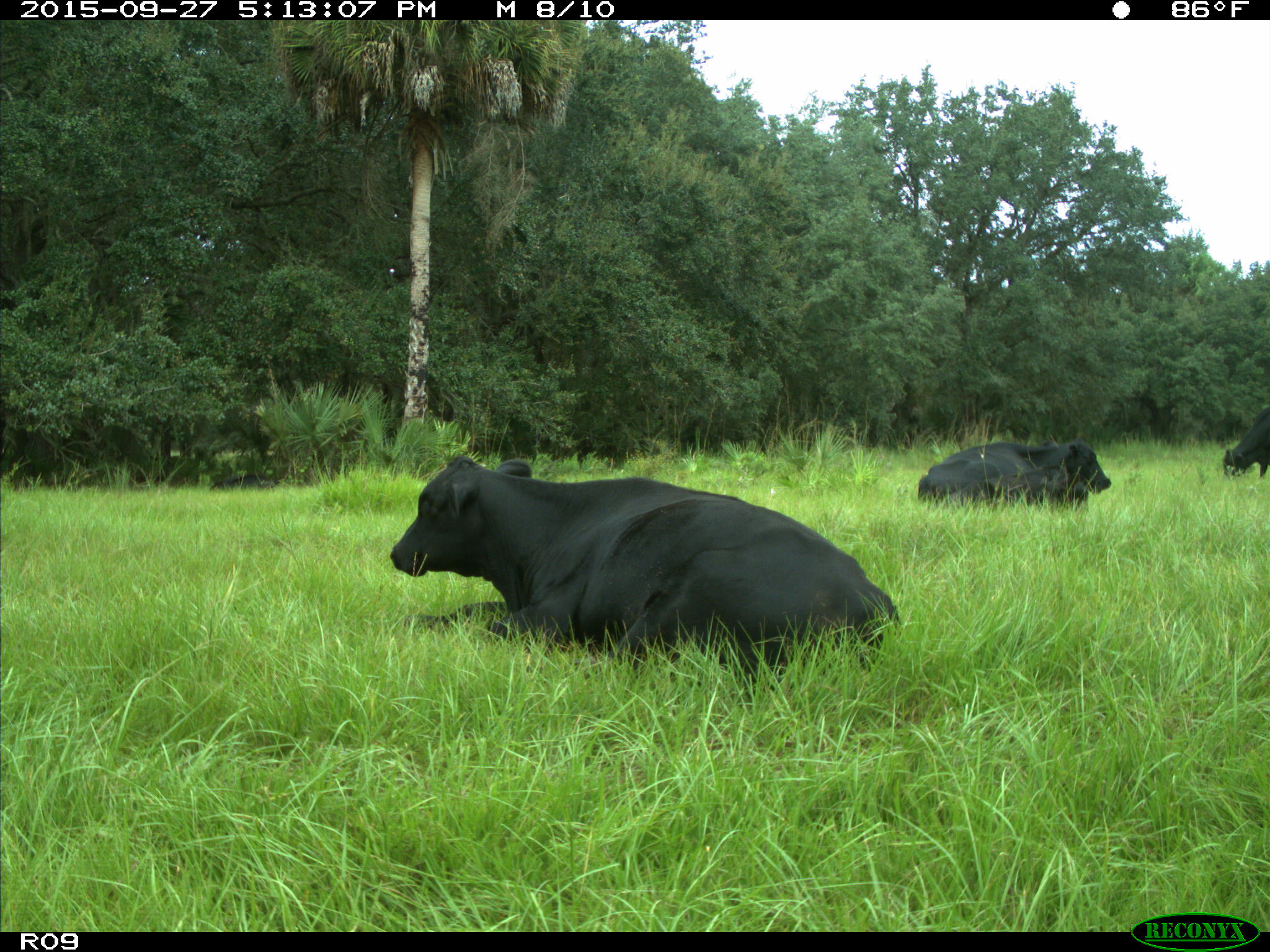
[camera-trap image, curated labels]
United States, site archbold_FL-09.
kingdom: Animalia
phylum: Chordata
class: Mammalia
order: Artiodactyla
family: Bovidae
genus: Bos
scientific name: Bos taurus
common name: domestic cow